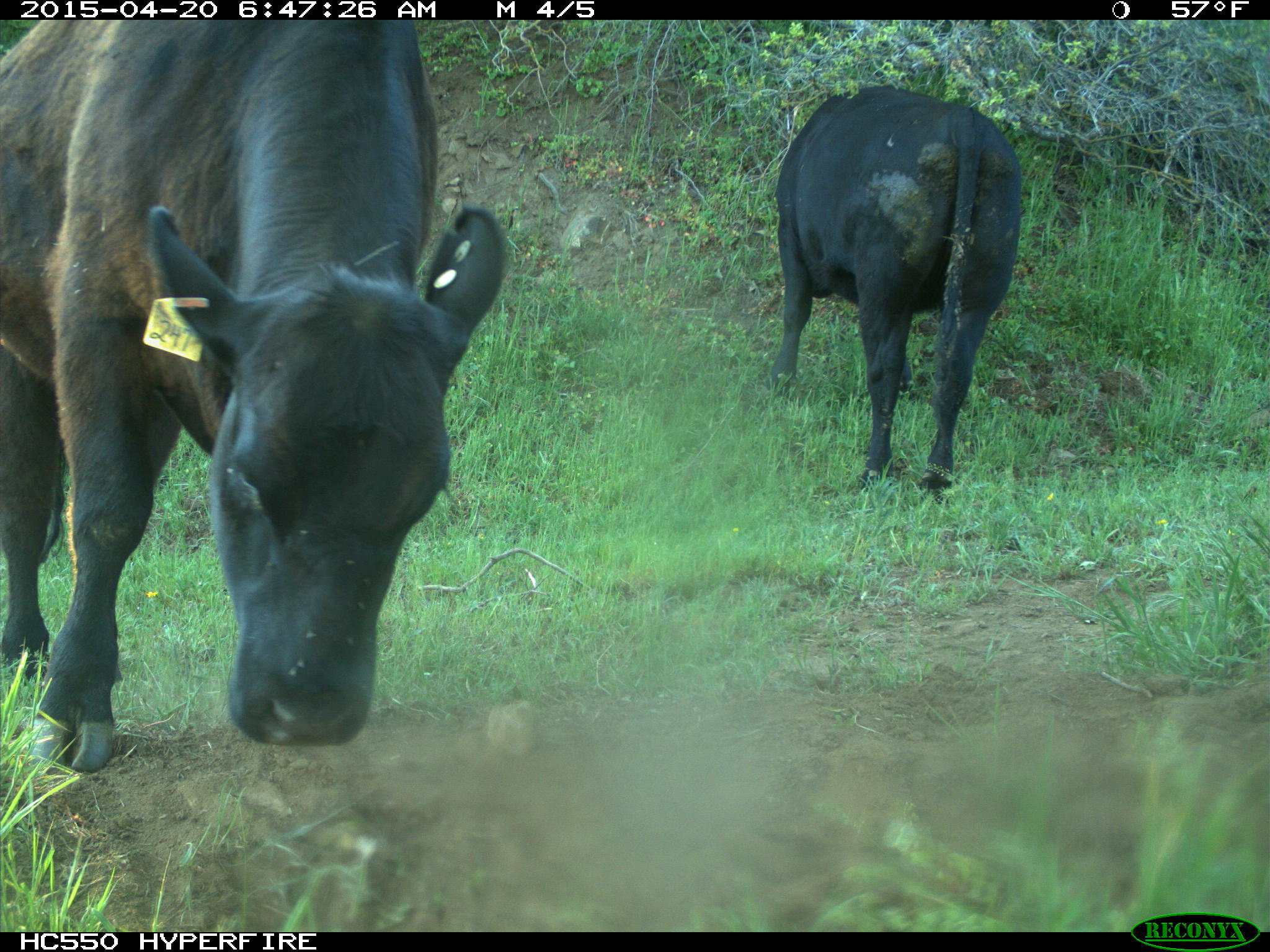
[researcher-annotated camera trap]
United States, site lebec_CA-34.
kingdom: Animalia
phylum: Chordata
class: Mammalia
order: Artiodactyla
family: Bovidae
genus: Bos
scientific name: Bos taurus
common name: domestic cow